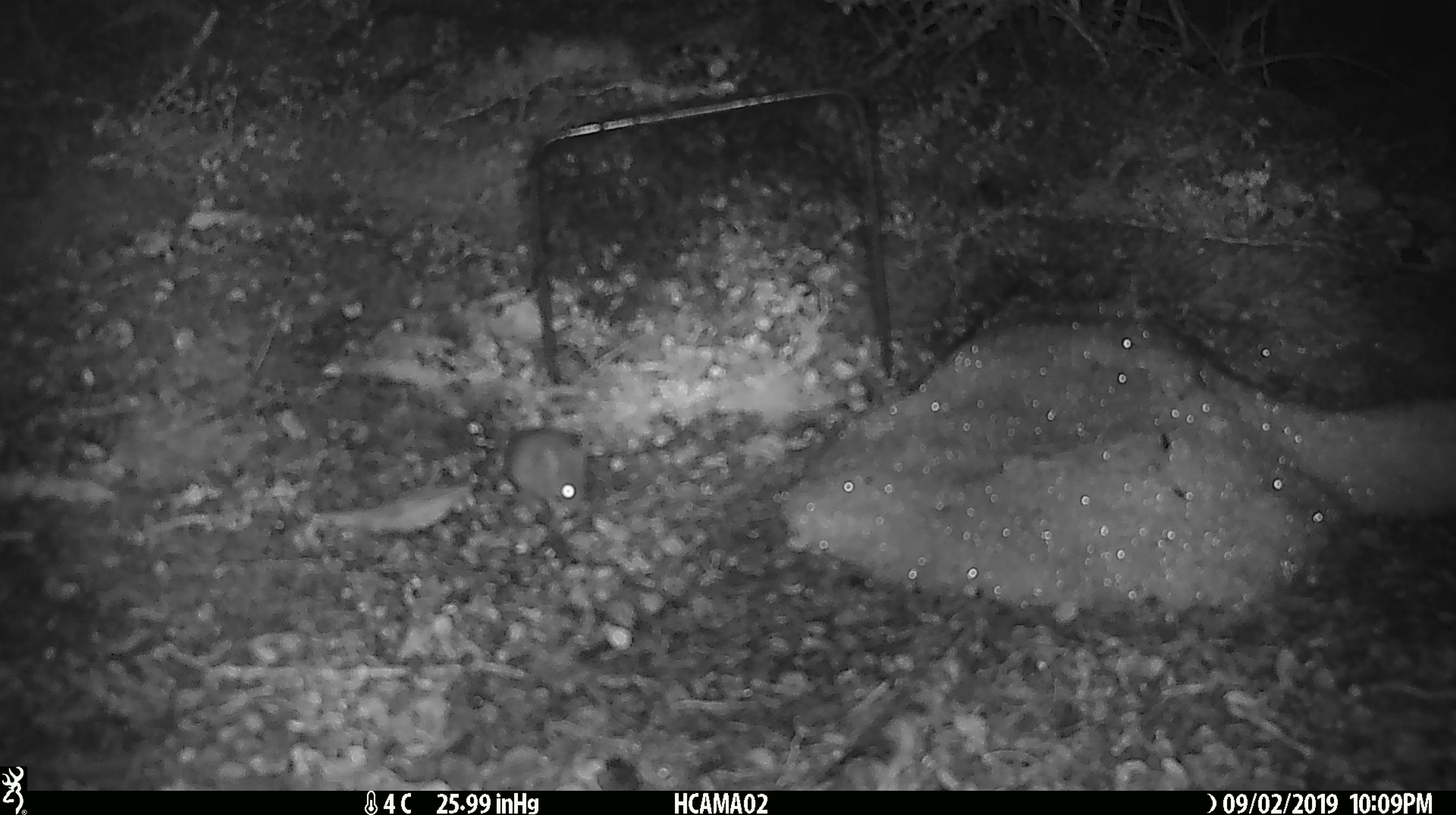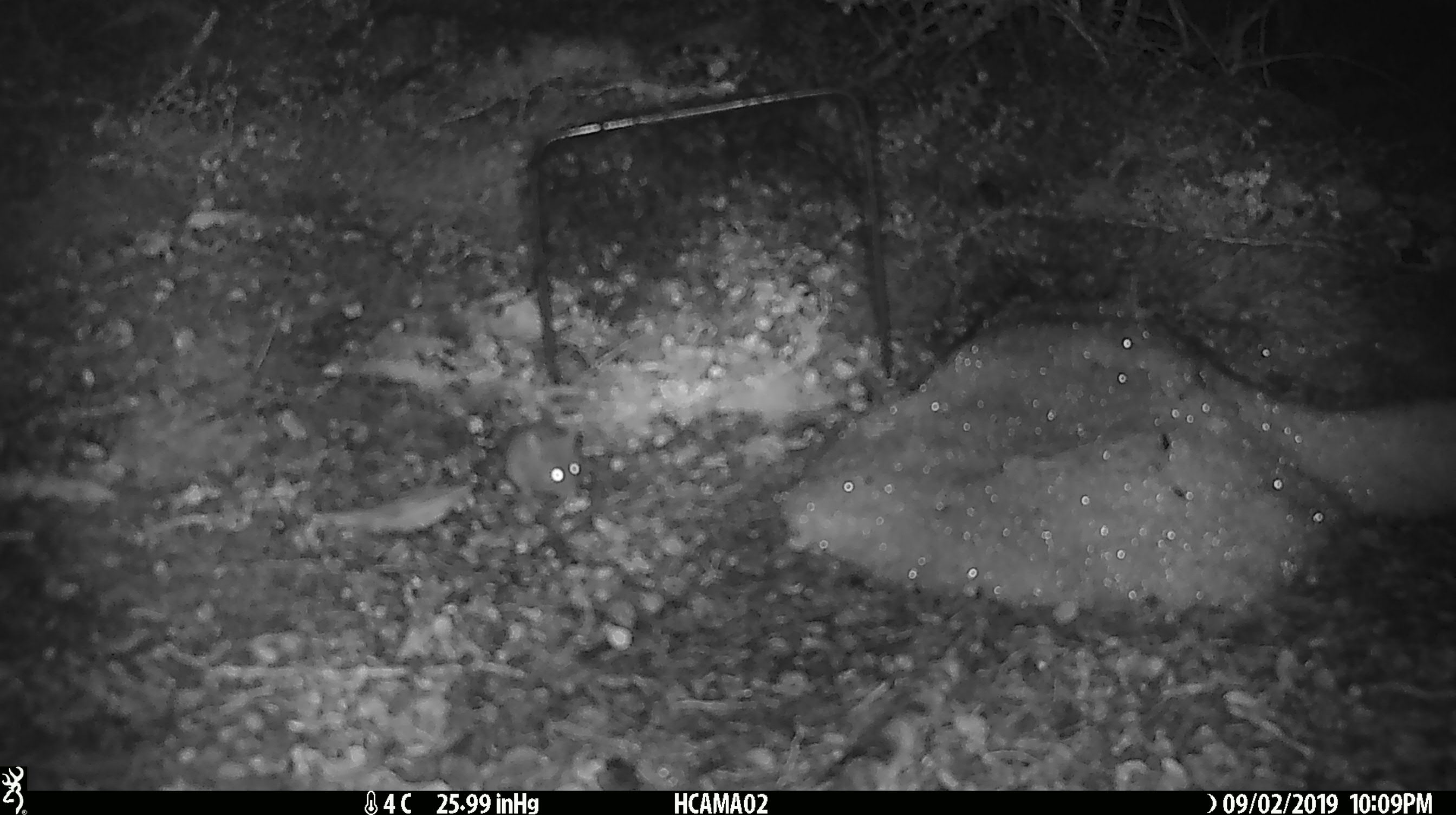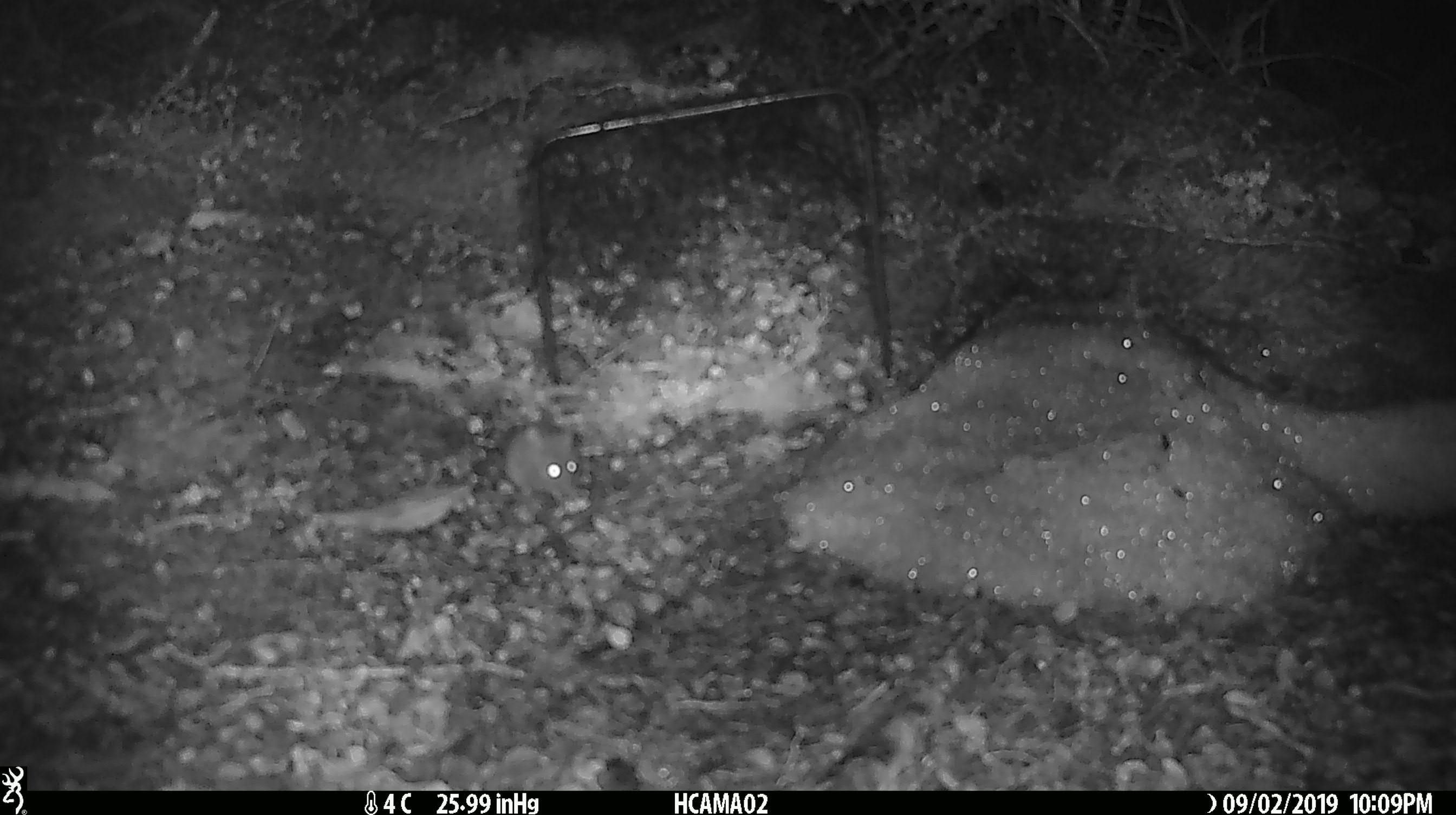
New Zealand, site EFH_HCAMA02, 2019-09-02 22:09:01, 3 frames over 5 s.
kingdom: Animalia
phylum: Chordata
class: Mammalia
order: Rodentia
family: Muridae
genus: Mus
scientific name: Mus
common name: mouse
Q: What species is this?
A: Mouse (Mus).